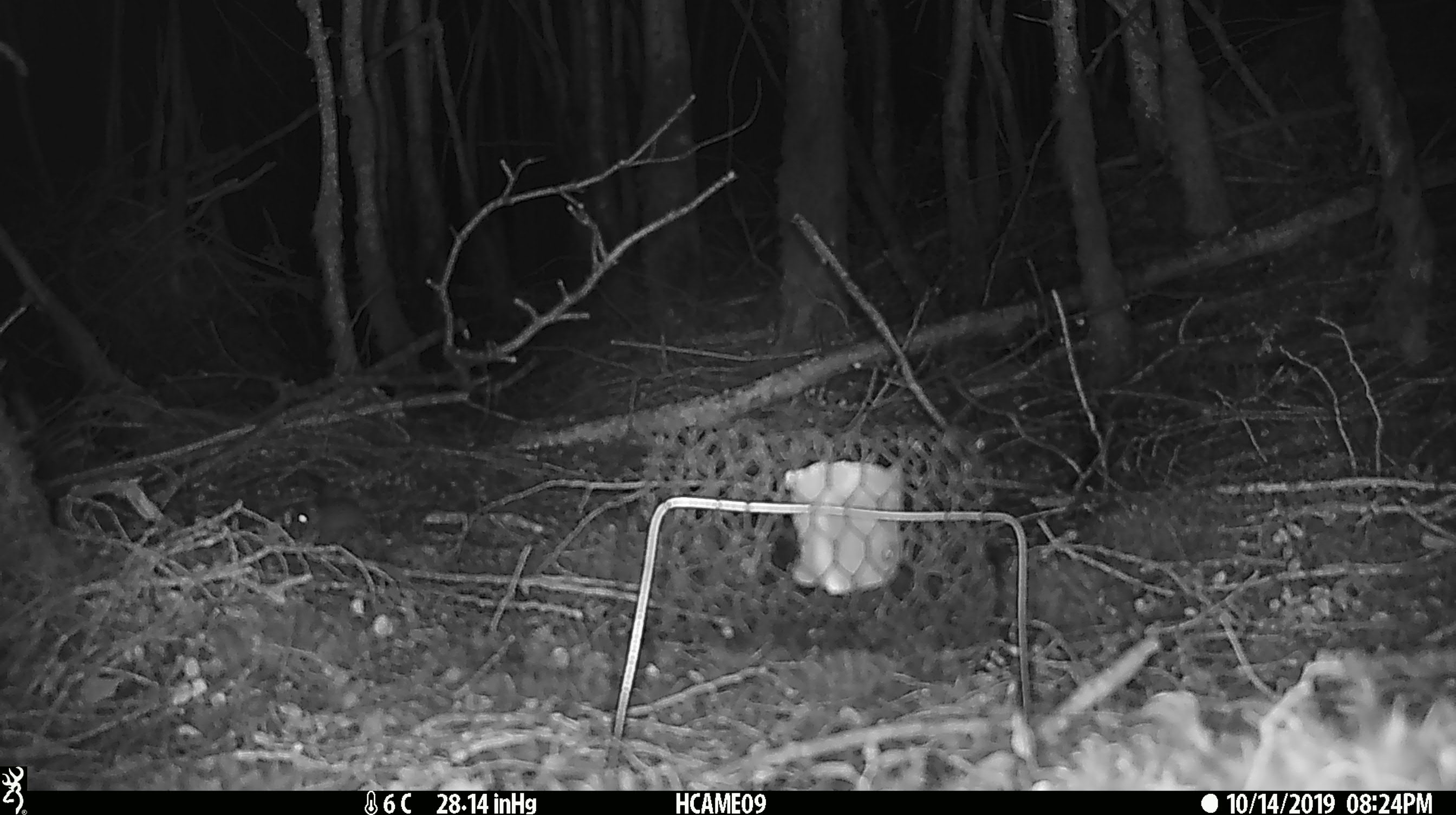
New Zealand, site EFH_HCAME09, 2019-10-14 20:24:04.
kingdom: Animalia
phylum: Chordata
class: Mammalia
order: Rodentia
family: Muridae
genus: Mus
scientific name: Mus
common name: mouse